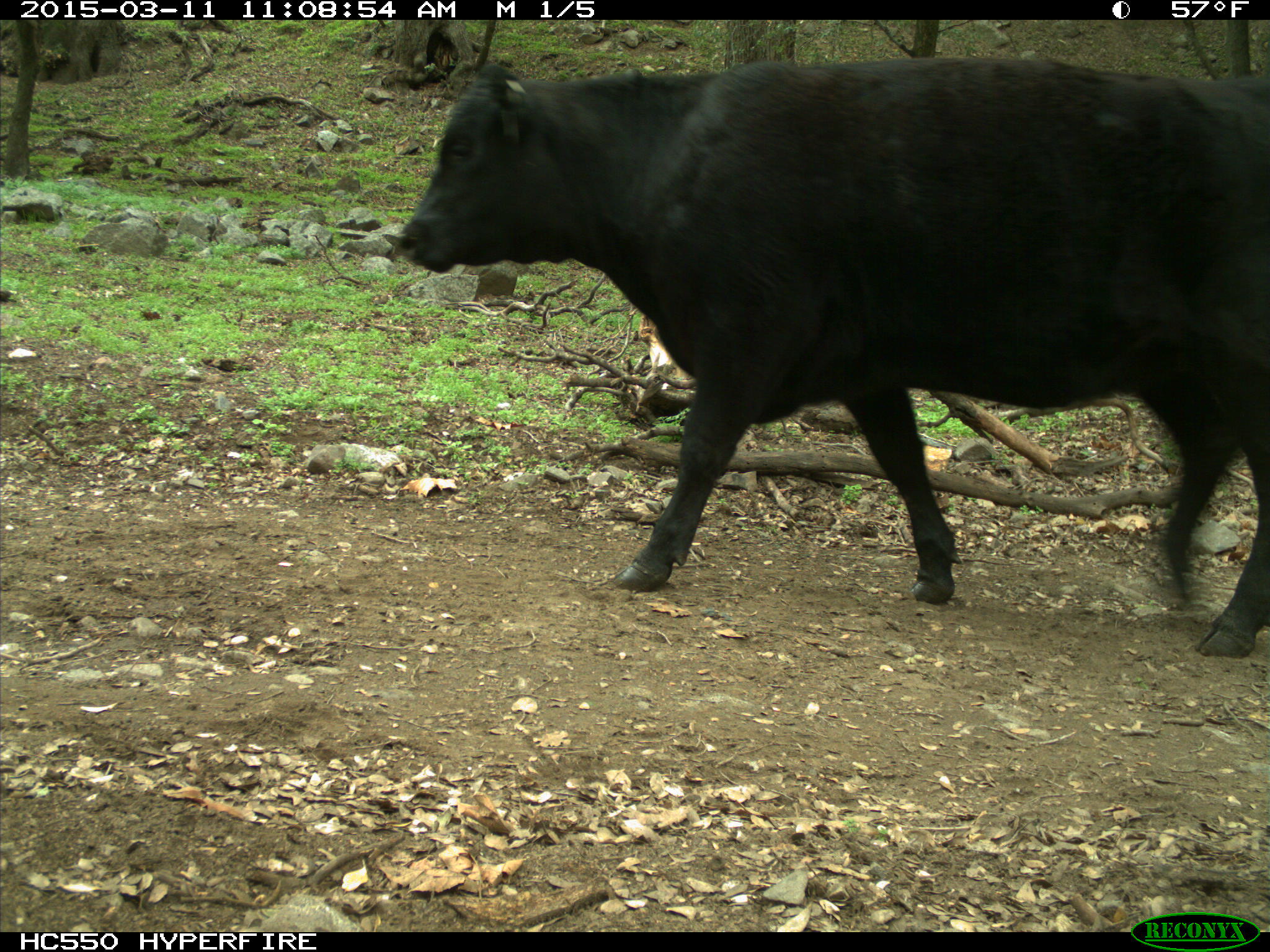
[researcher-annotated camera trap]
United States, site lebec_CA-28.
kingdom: Animalia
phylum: Chordata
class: Mammalia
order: Artiodactyla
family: Bovidae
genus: Bos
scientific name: Bos taurus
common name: domestic cow